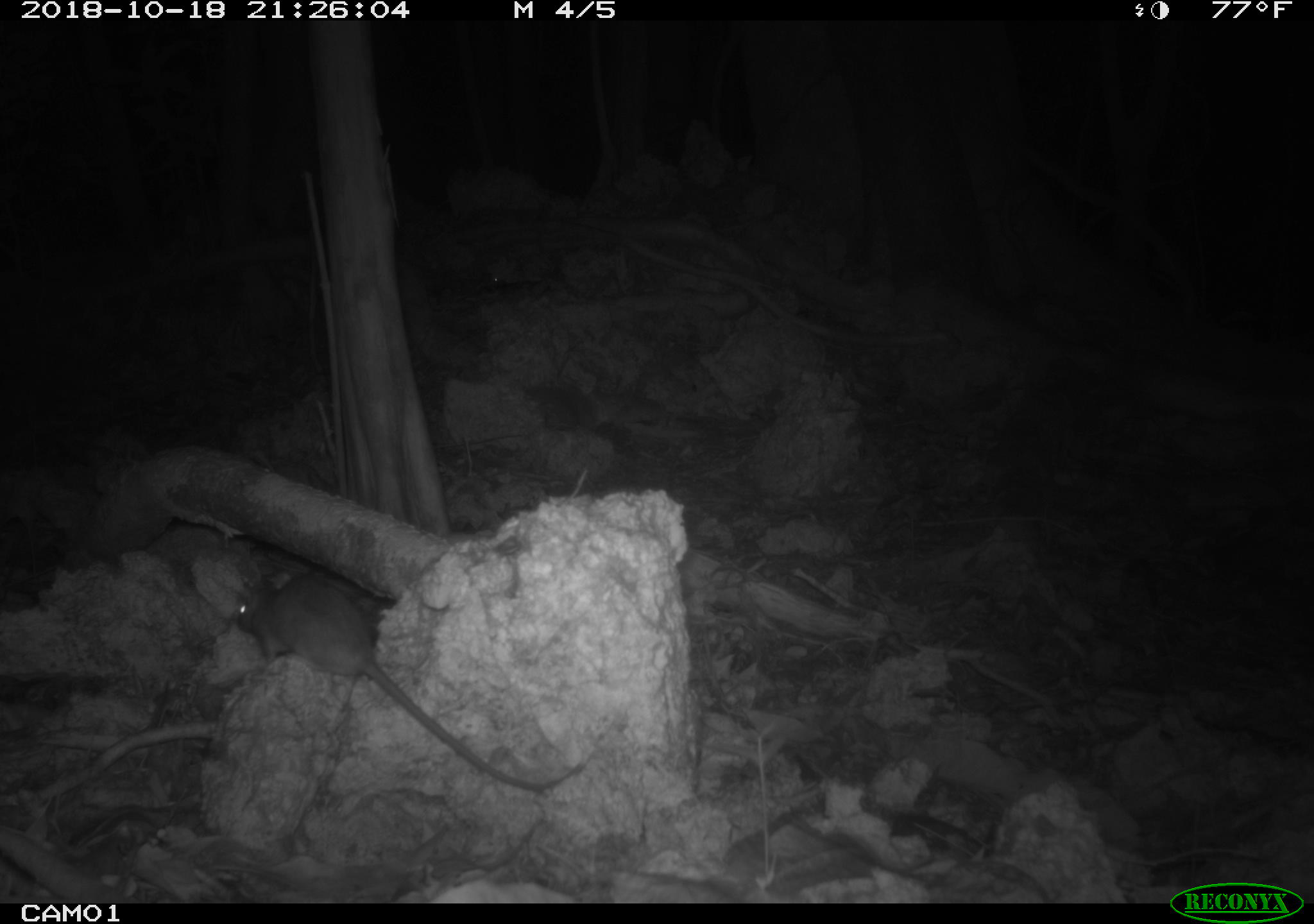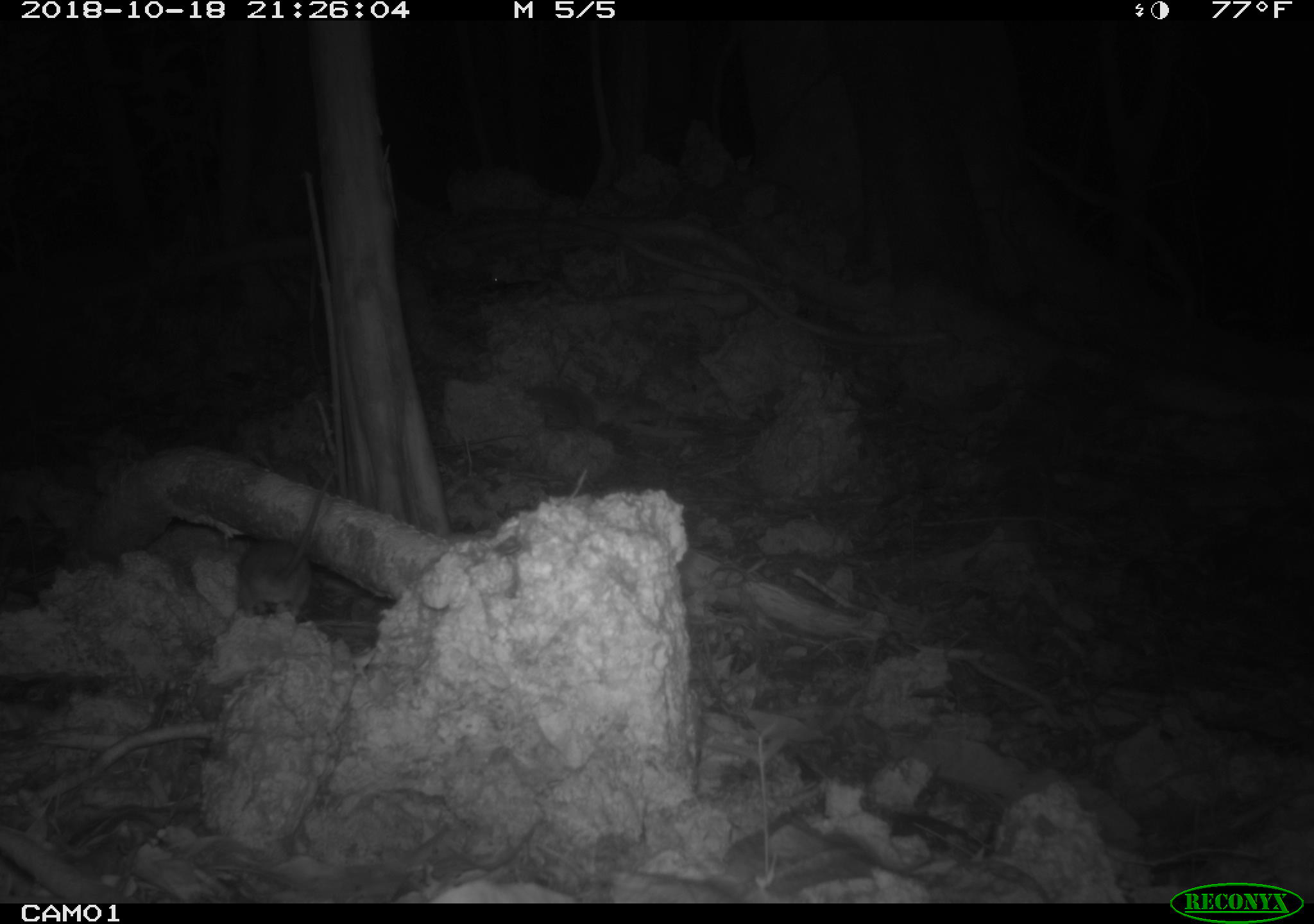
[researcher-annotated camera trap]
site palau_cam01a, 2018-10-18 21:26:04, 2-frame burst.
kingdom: Animalia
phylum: Chordata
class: Mammalia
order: Rodentia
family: Muridae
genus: Rattus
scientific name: Rattus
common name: rat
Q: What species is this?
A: Rat (Rattus).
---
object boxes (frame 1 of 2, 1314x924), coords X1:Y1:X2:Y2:
rat: 212:564:588:798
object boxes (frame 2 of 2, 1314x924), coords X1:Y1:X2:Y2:
rat: 229:475:328:626